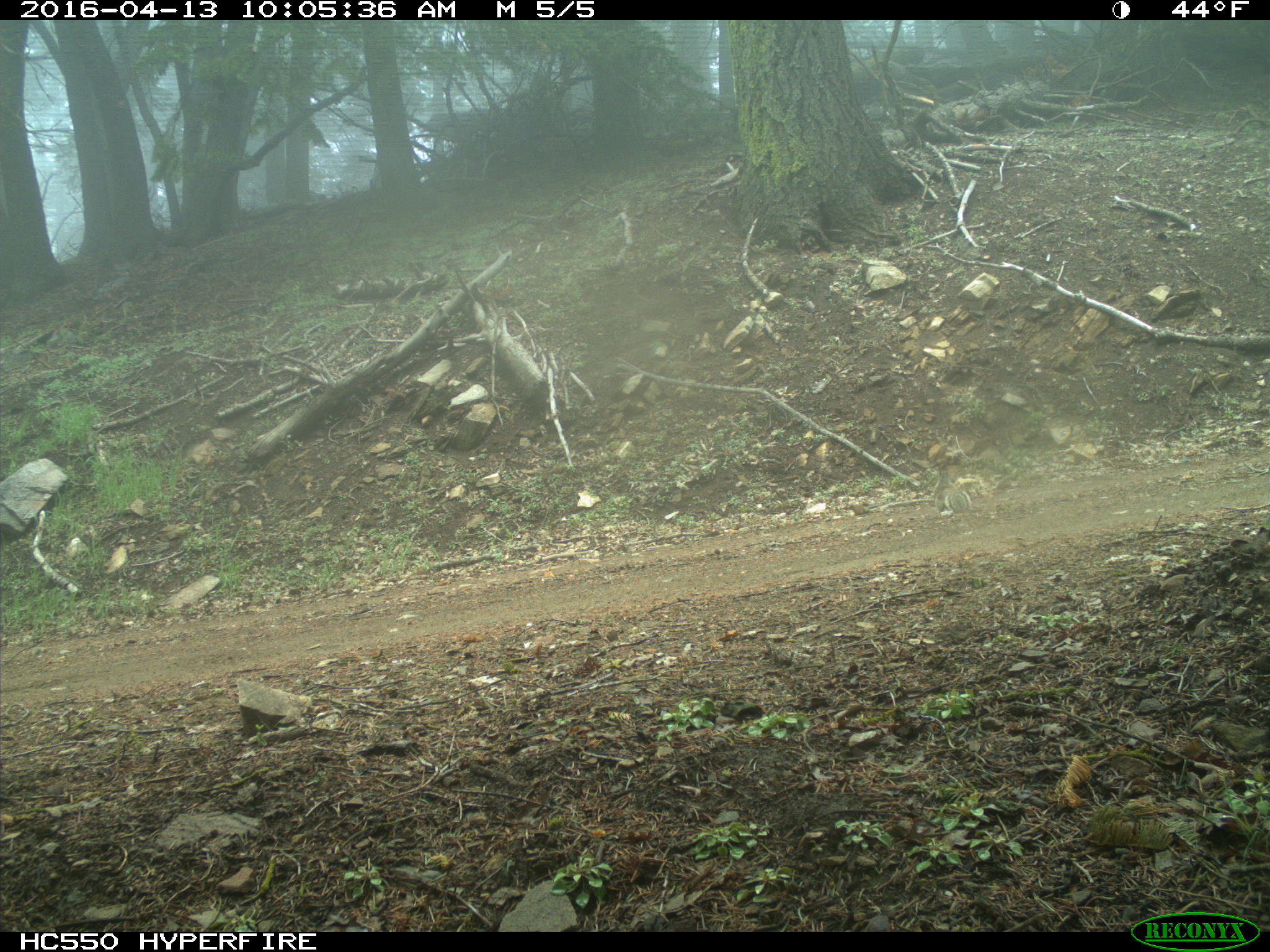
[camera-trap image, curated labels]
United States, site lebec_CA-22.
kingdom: Animalia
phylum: Chordata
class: Mammalia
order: Rodentia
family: Sciuridae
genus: Otospermophilus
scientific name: Otospermophilus beecheyi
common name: california ground squirrel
Otospermophilus beecheyi (california ground squirrel).